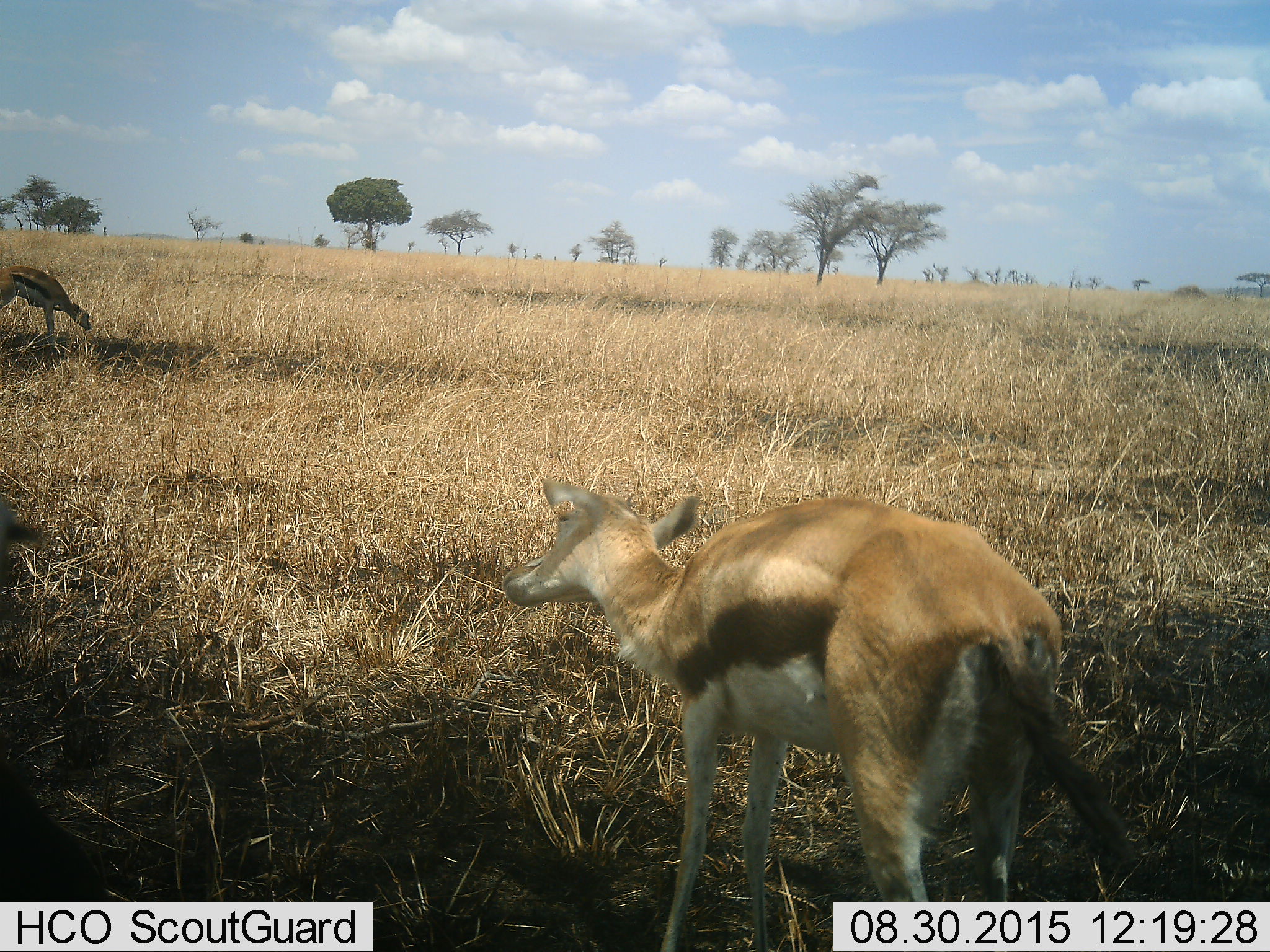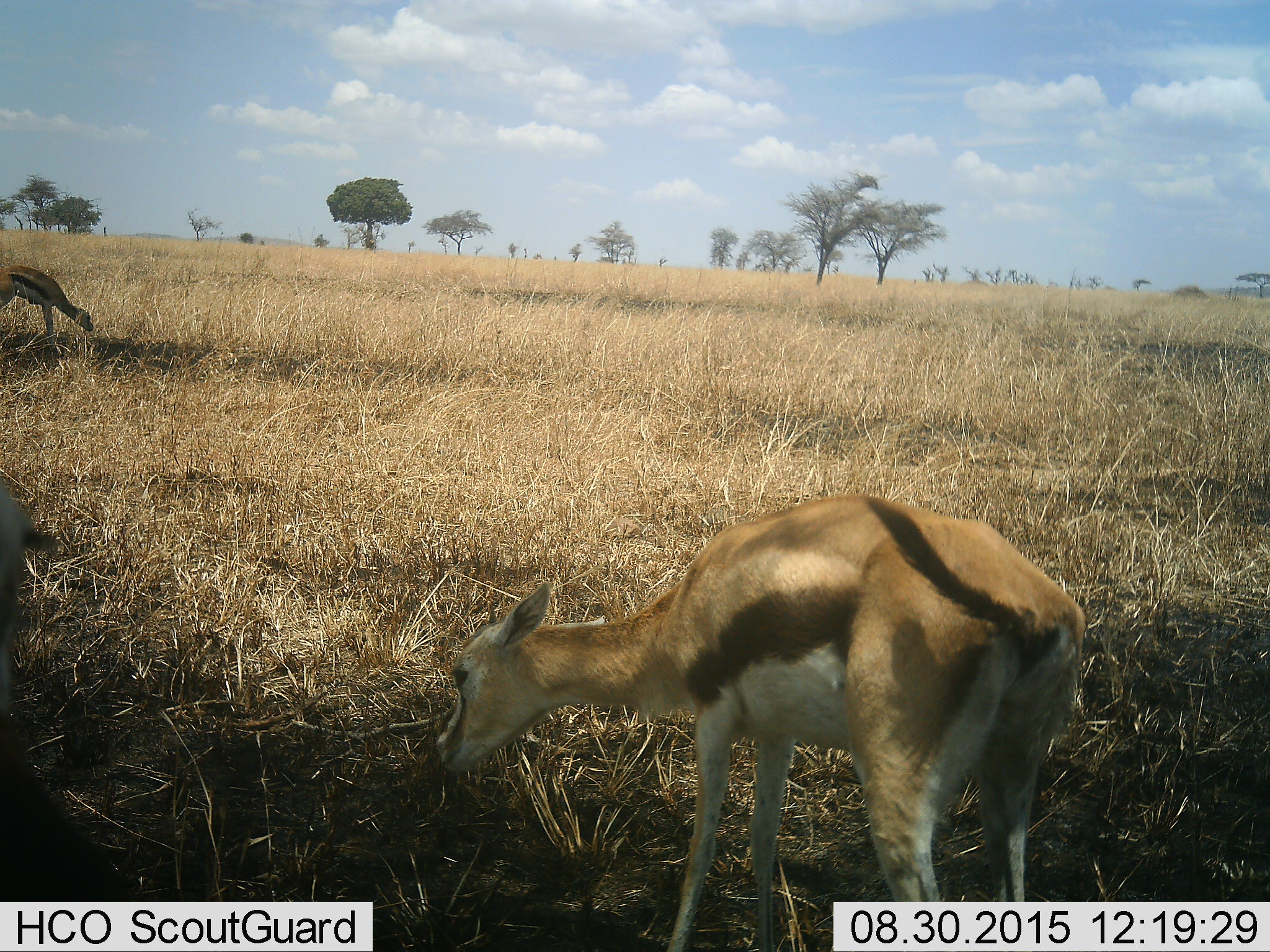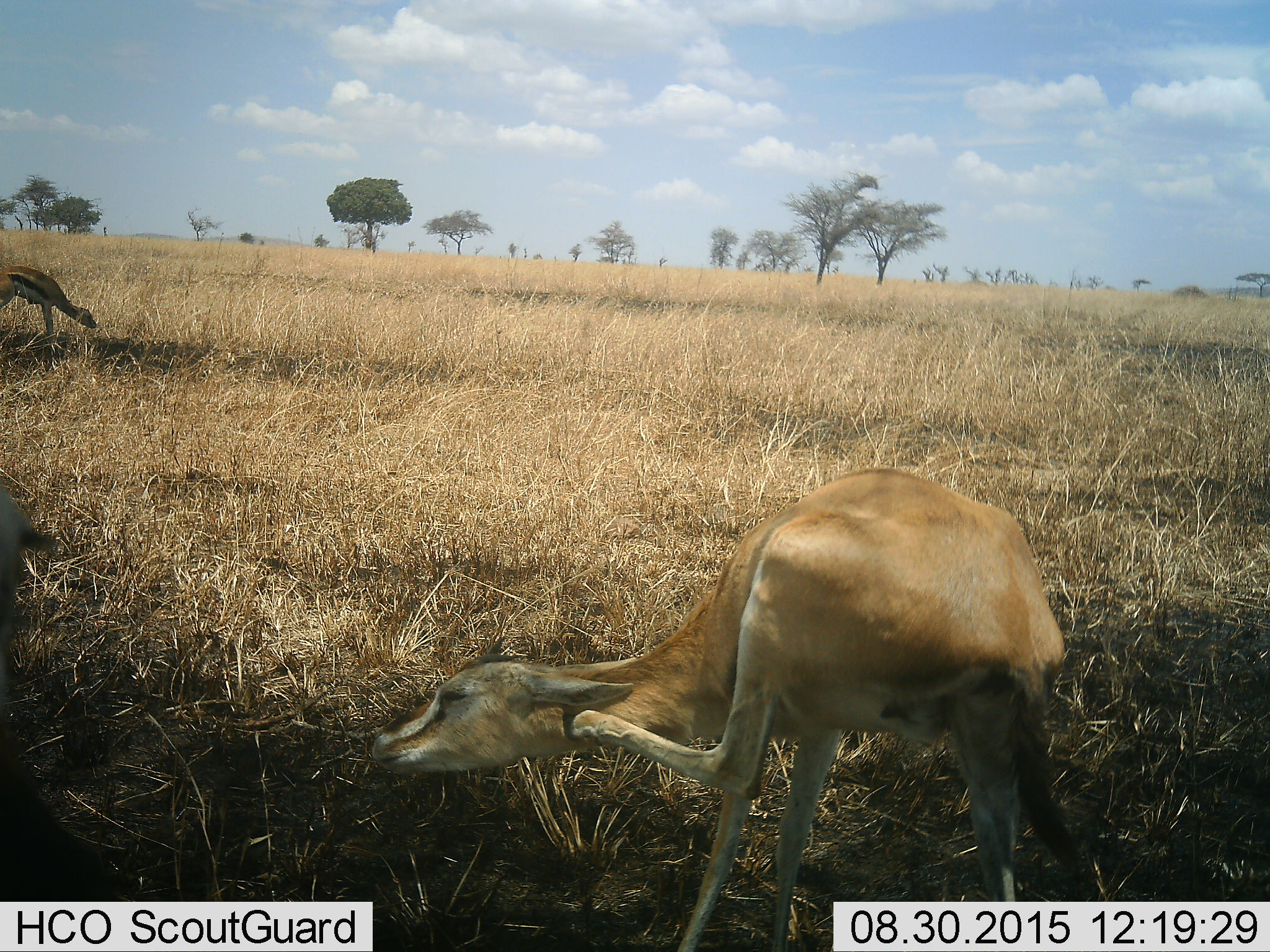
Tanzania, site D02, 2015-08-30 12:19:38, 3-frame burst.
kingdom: Animalia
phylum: Chordata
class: Mammalia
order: Artiodactyla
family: Bovidae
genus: Eudorcas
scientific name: Eudorcas thomsonii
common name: thomson's gazelle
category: gazellethomsons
Gazellethomsons (thomson's gazelle) (Eudorcas thomsonii), count 3. Behavior (volunteer vote fractions): standing 71%, resting 0%, moving 14%, interacting 7%. Young present (vote fraction): 21%. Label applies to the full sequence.